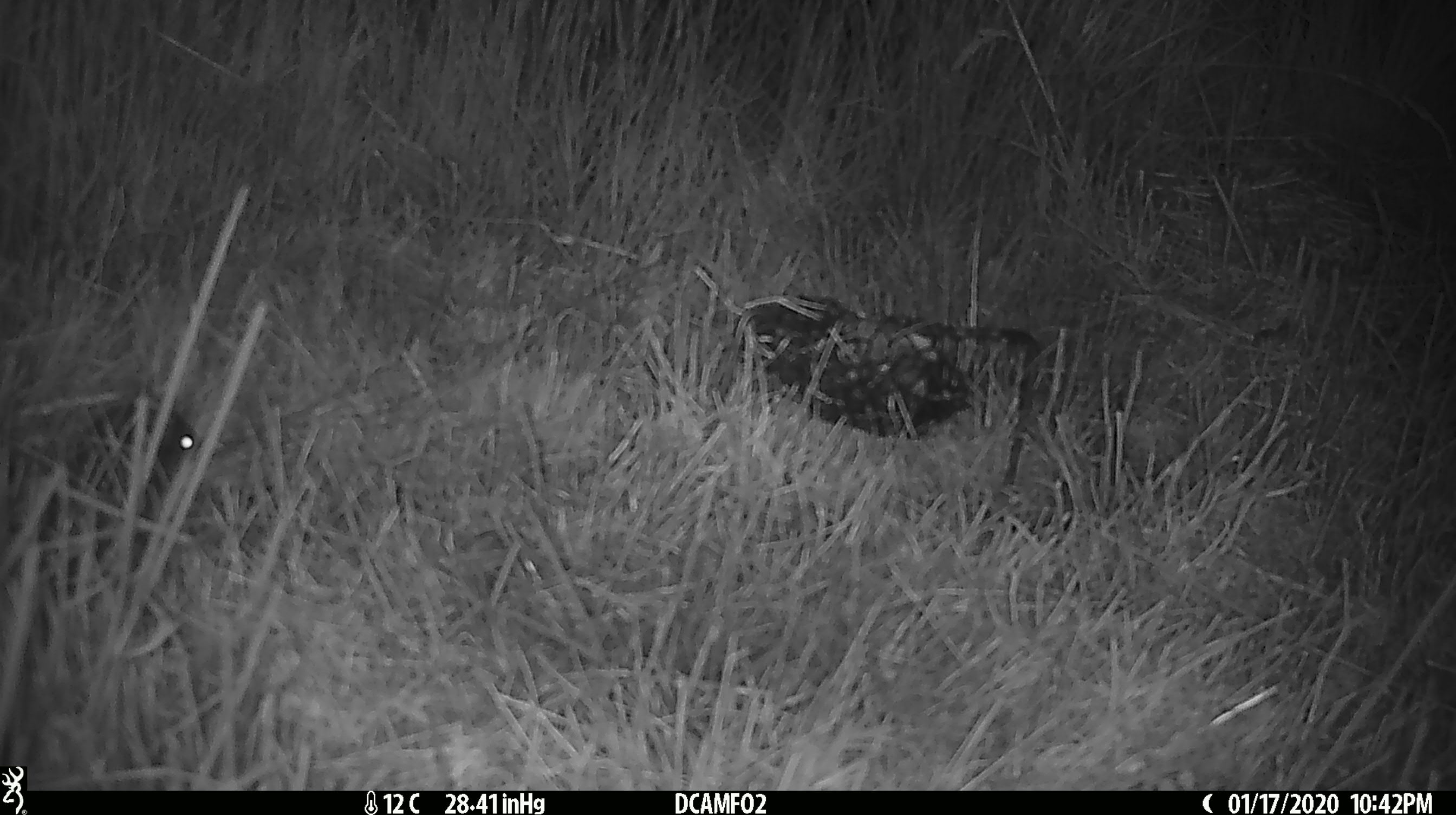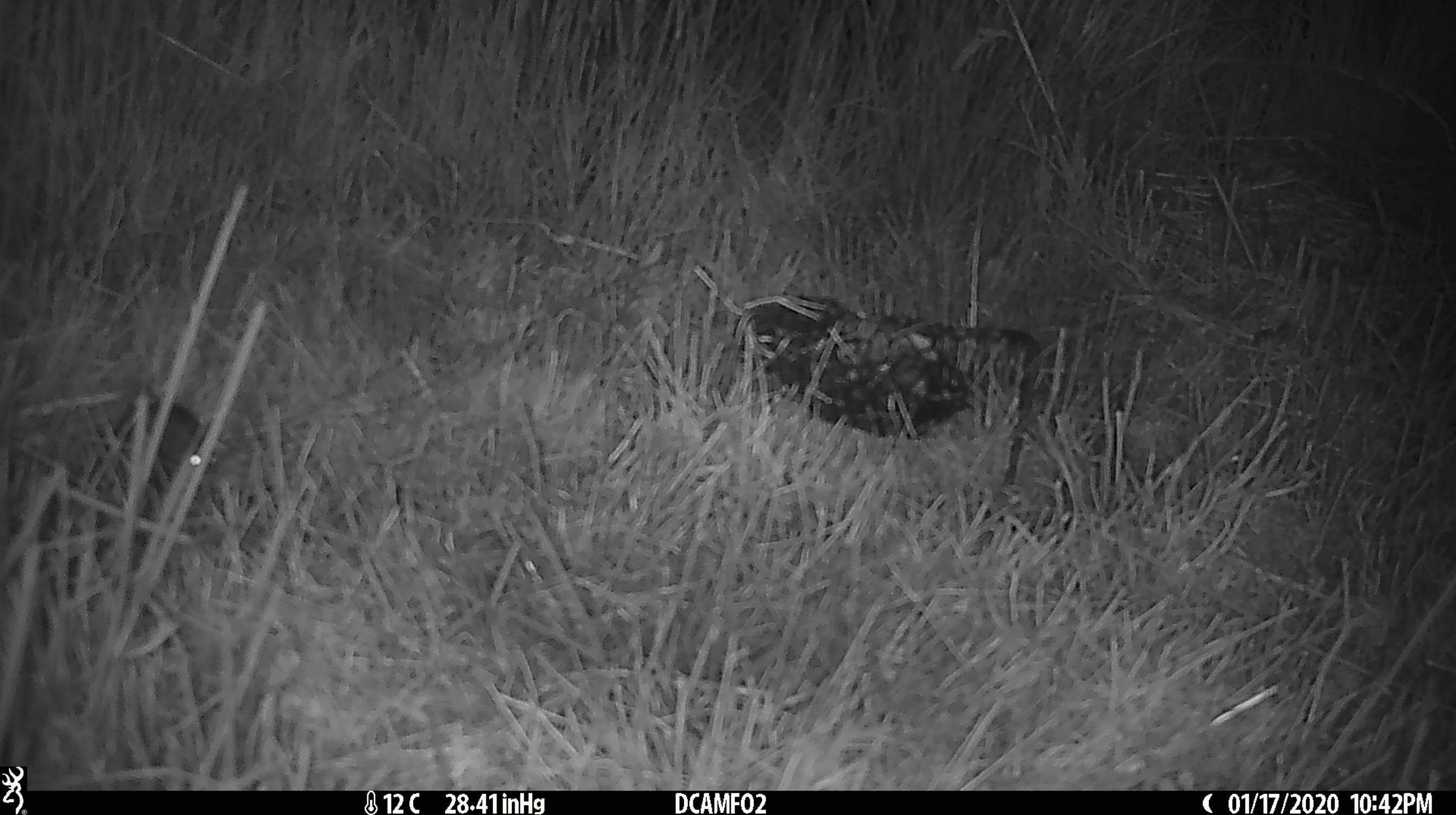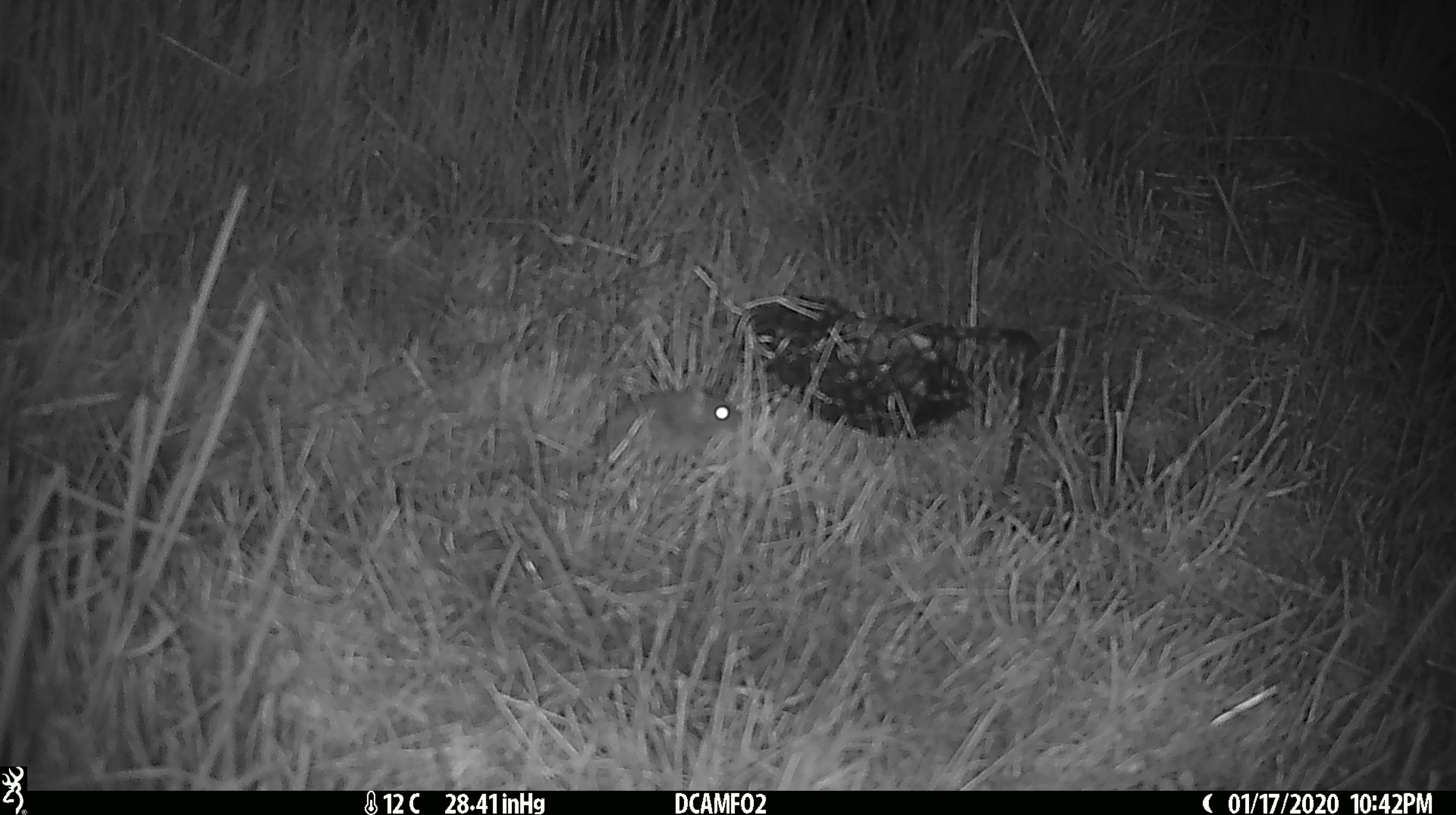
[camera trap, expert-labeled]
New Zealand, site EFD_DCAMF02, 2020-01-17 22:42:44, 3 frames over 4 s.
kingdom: Animalia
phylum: Chordata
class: Mammalia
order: Rodentia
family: Muridae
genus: Mus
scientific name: Mus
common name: mouse